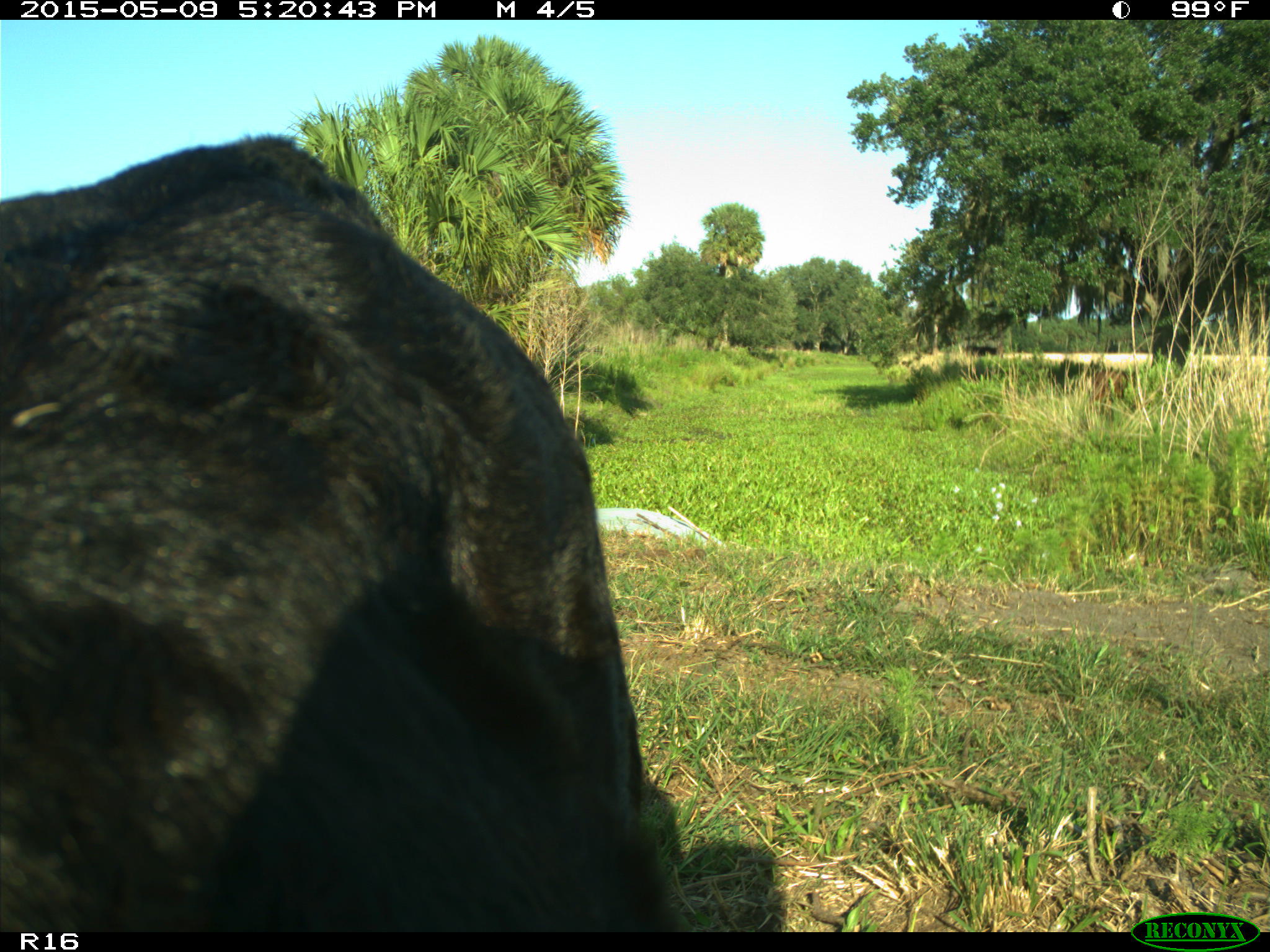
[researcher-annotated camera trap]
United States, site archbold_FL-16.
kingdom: Animalia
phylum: Chordata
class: Mammalia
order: Artiodactyla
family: Suidae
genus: Sus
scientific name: Sus scrofa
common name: wild boar